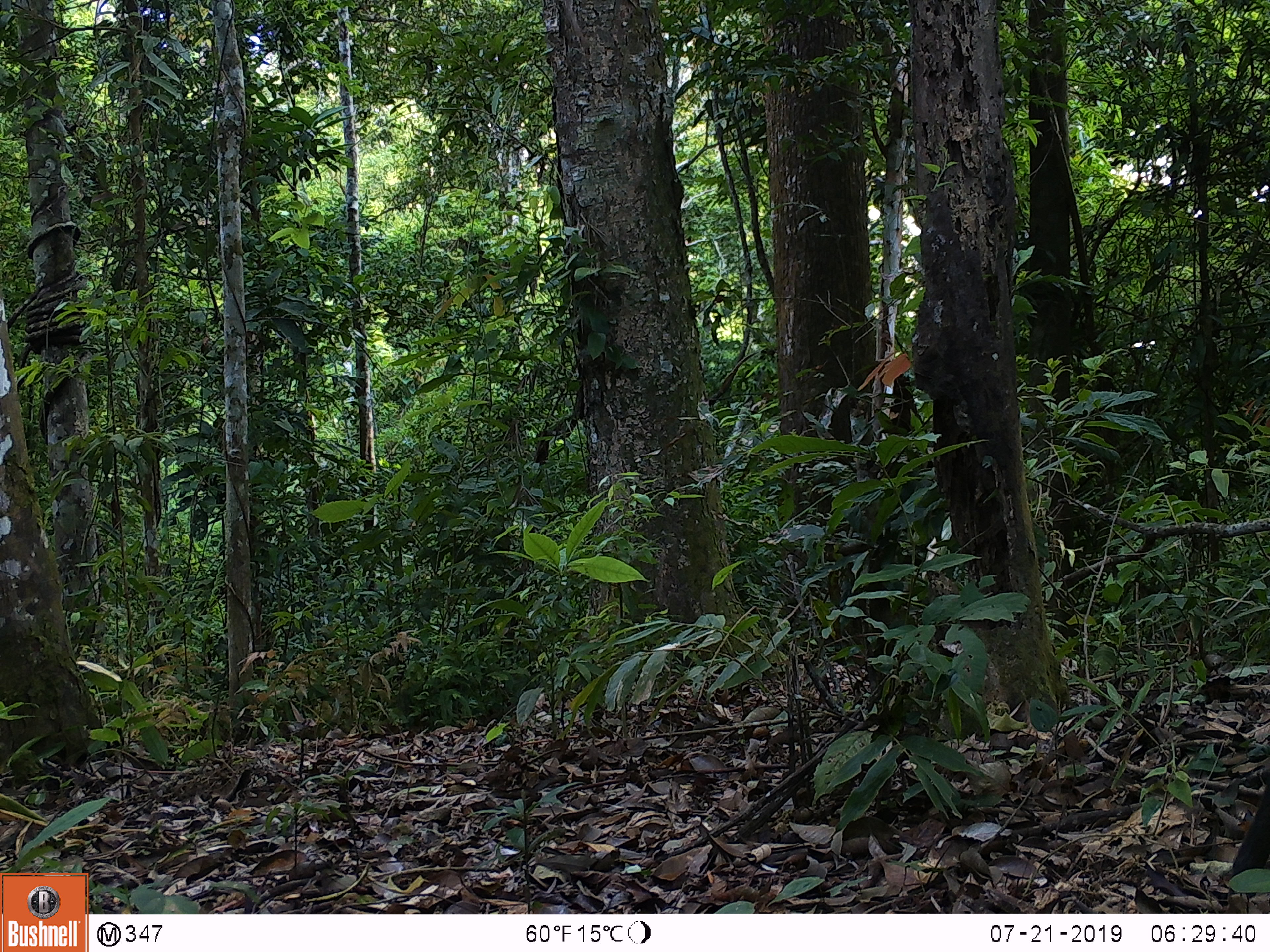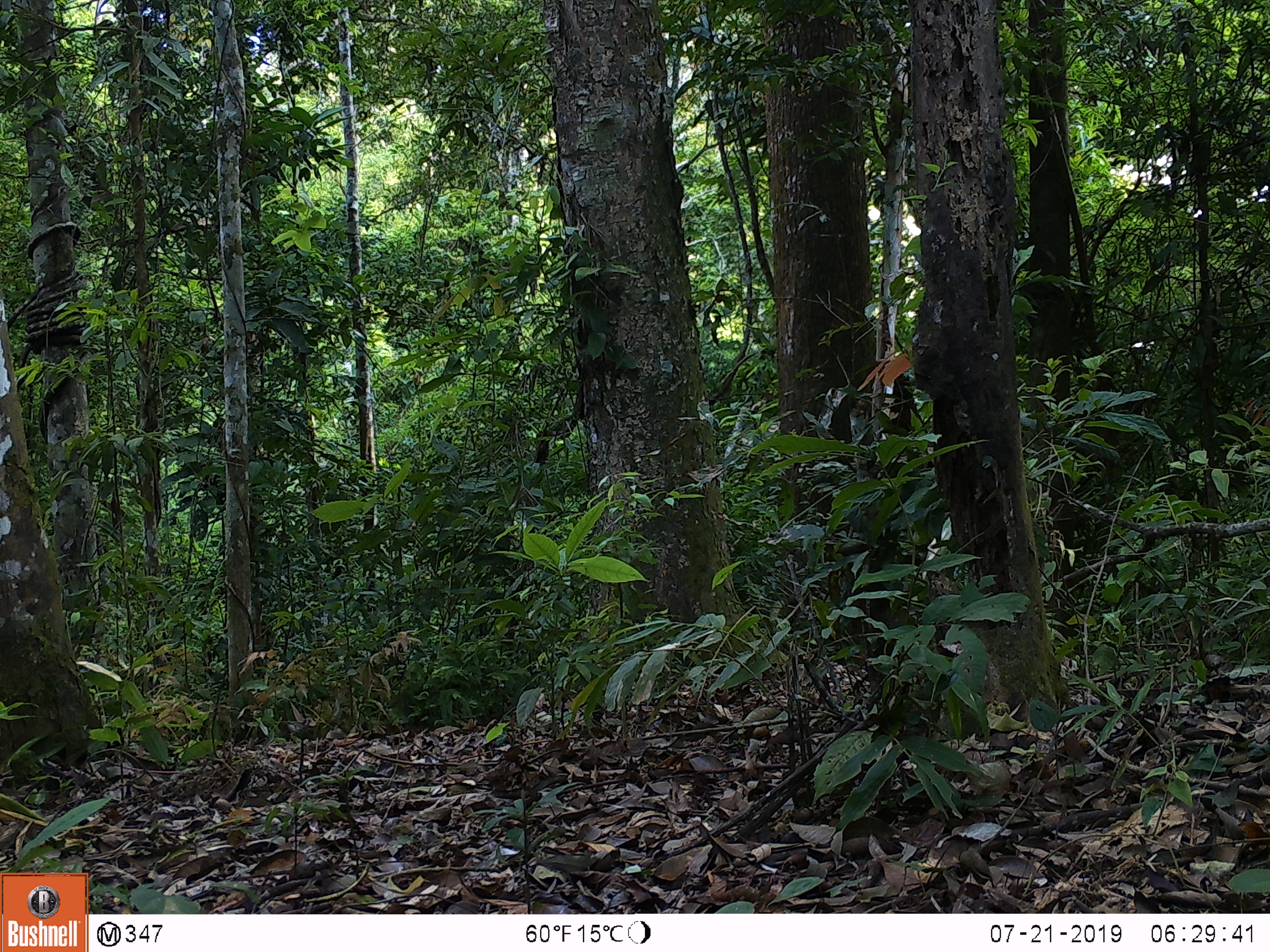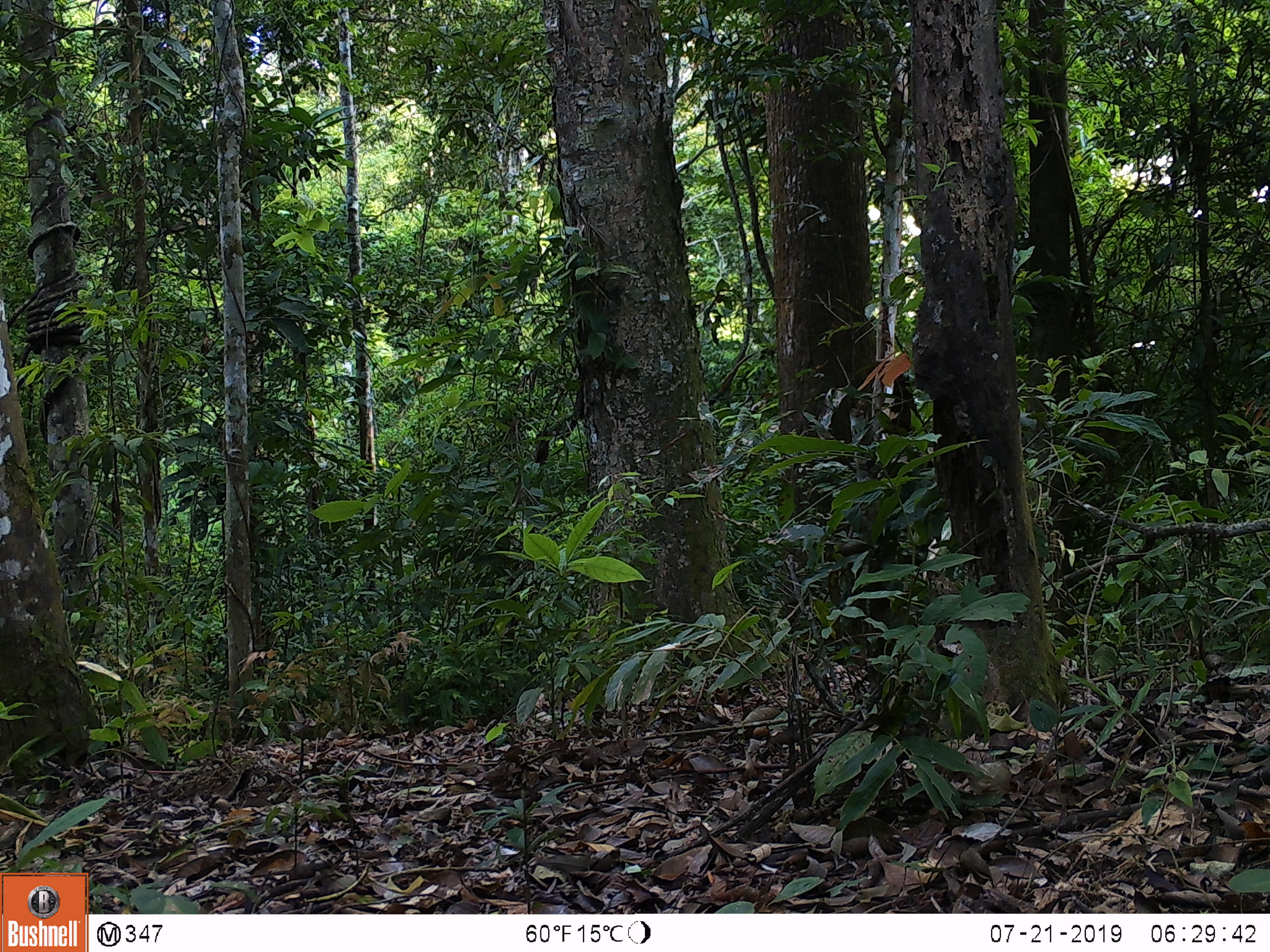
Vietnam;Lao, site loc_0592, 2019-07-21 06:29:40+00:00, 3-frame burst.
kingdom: Animalia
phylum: Chordata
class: Mammalia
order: Artiodactyla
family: Cervidae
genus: Muntiacus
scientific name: Muntiacus rooseveltorum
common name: roosevelt's muntjac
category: roosevelts muntjac group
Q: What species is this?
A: Roosevelts muntjac group (roosevelt's muntjac) (Muntiacus rooseveltorum).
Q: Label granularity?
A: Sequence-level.